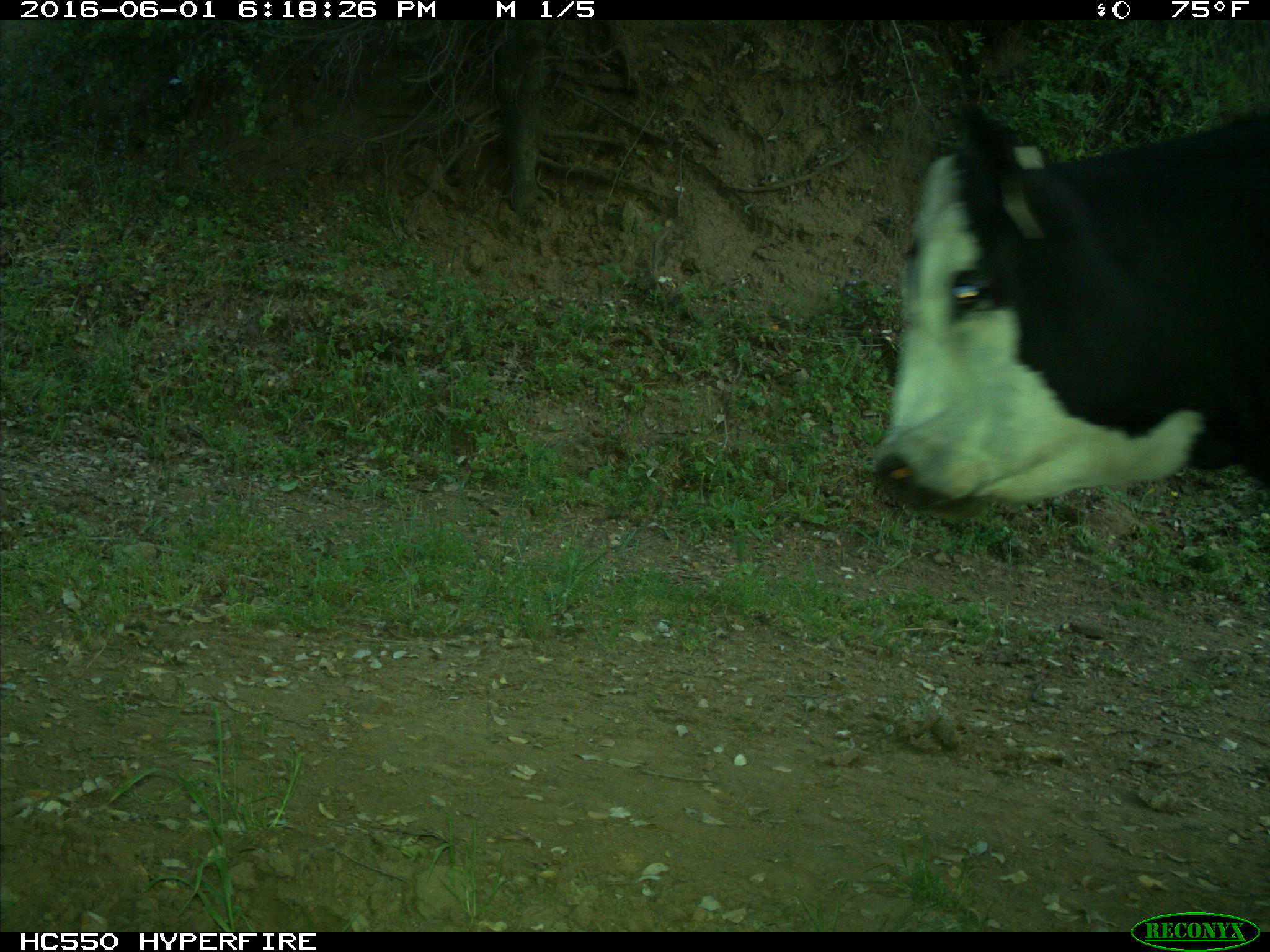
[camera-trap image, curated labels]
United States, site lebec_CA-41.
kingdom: Animalia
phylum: Chordata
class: Mammalia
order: Artiodactyla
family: Bovidae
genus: Bos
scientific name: Bos taurus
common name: domestic cow